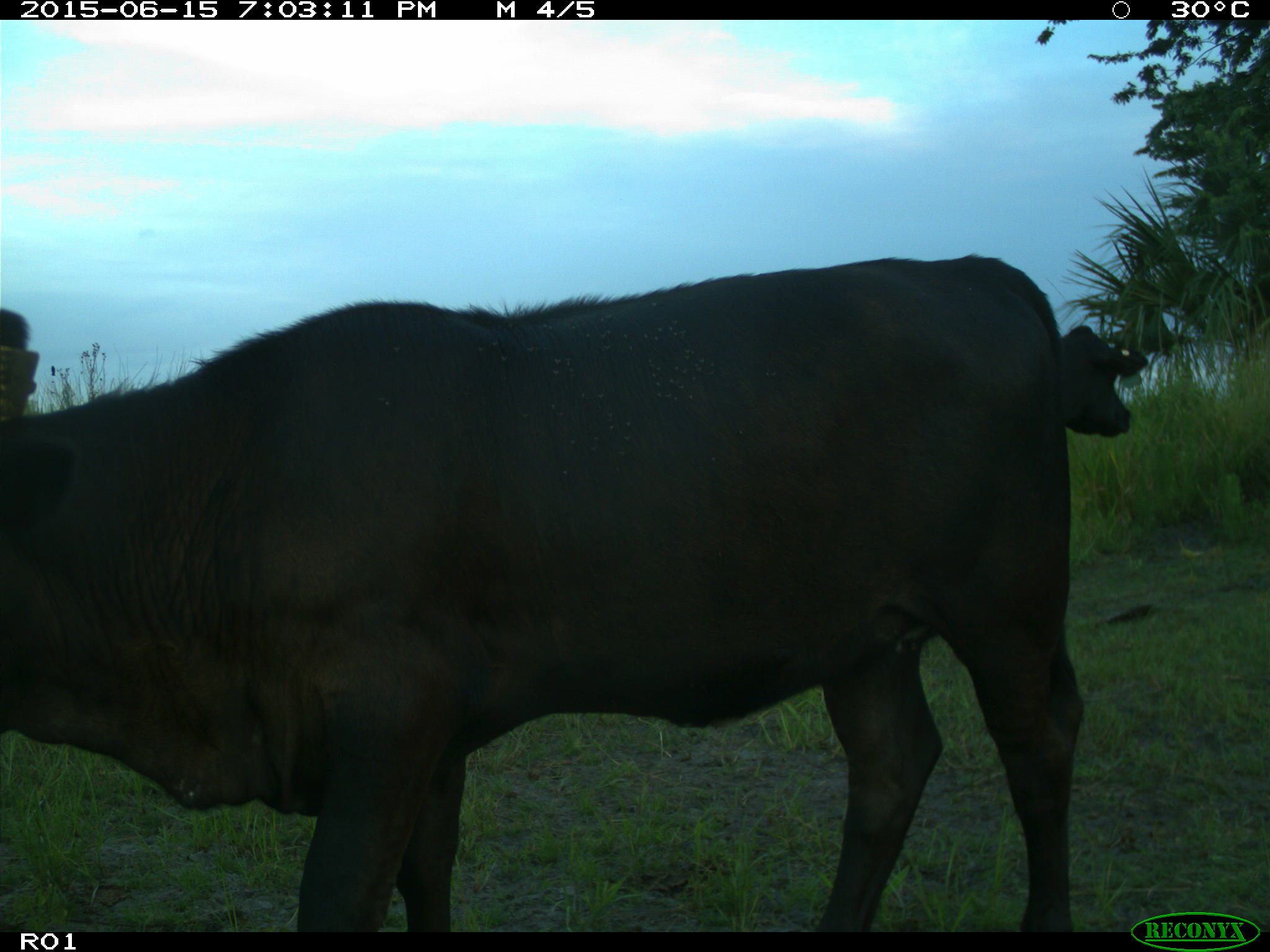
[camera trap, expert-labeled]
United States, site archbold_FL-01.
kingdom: Animalia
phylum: Chordata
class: Mammalia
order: Artiodactyla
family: Bovidae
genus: Bos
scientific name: Bos taurus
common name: domestic cow